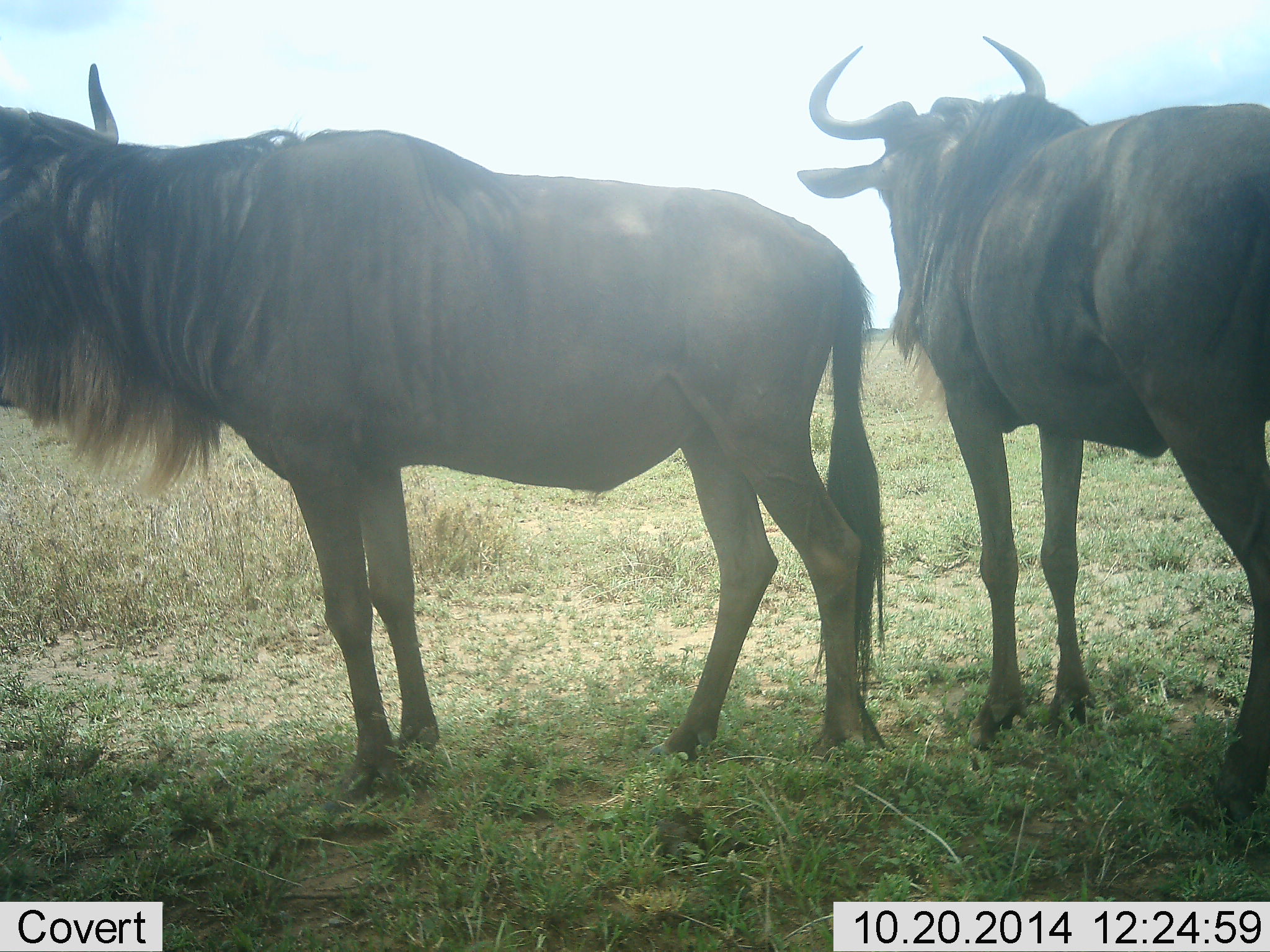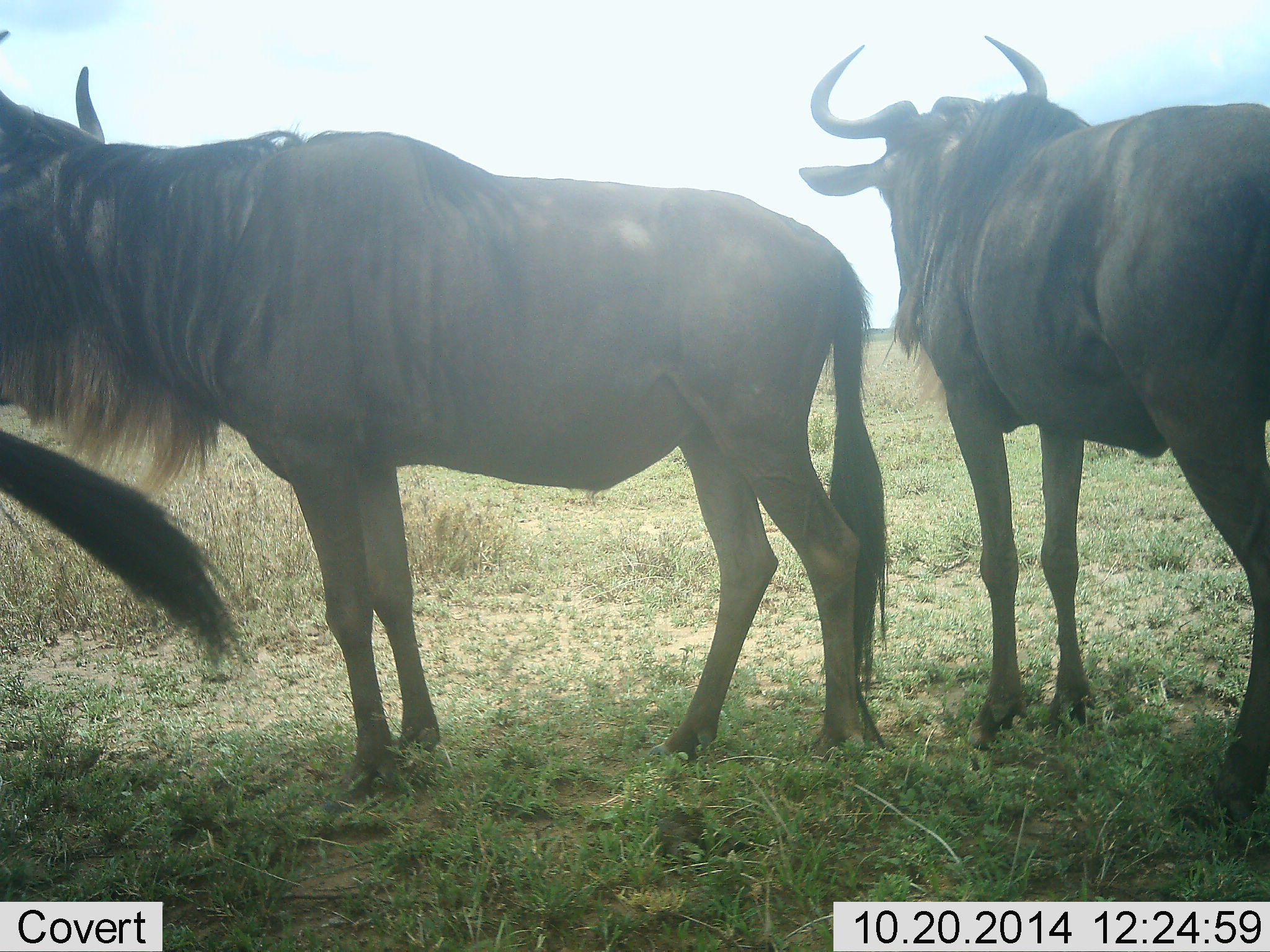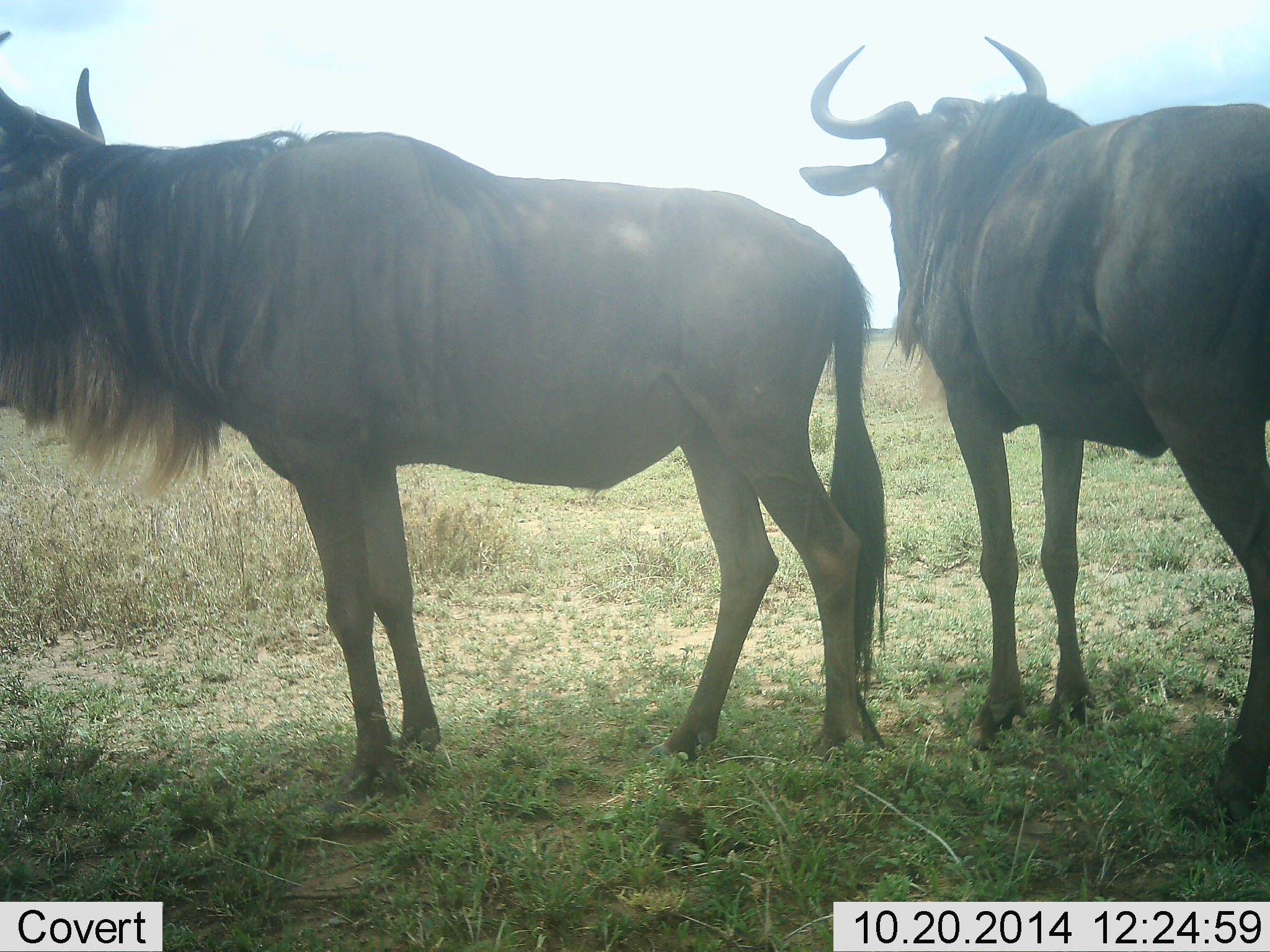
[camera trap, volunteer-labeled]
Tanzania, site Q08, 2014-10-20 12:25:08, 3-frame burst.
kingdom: Animalia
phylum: Chordata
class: Mammalia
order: Artiodactyla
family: Bovidae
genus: Connochaetes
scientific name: Connochaetes taurinus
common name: blue wildebeest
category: wildebeest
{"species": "wildebeest (blue wildebeest) (Connochaetes taurinus)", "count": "3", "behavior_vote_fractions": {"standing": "100%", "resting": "0%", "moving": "10%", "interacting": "0%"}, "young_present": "0%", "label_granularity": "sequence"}